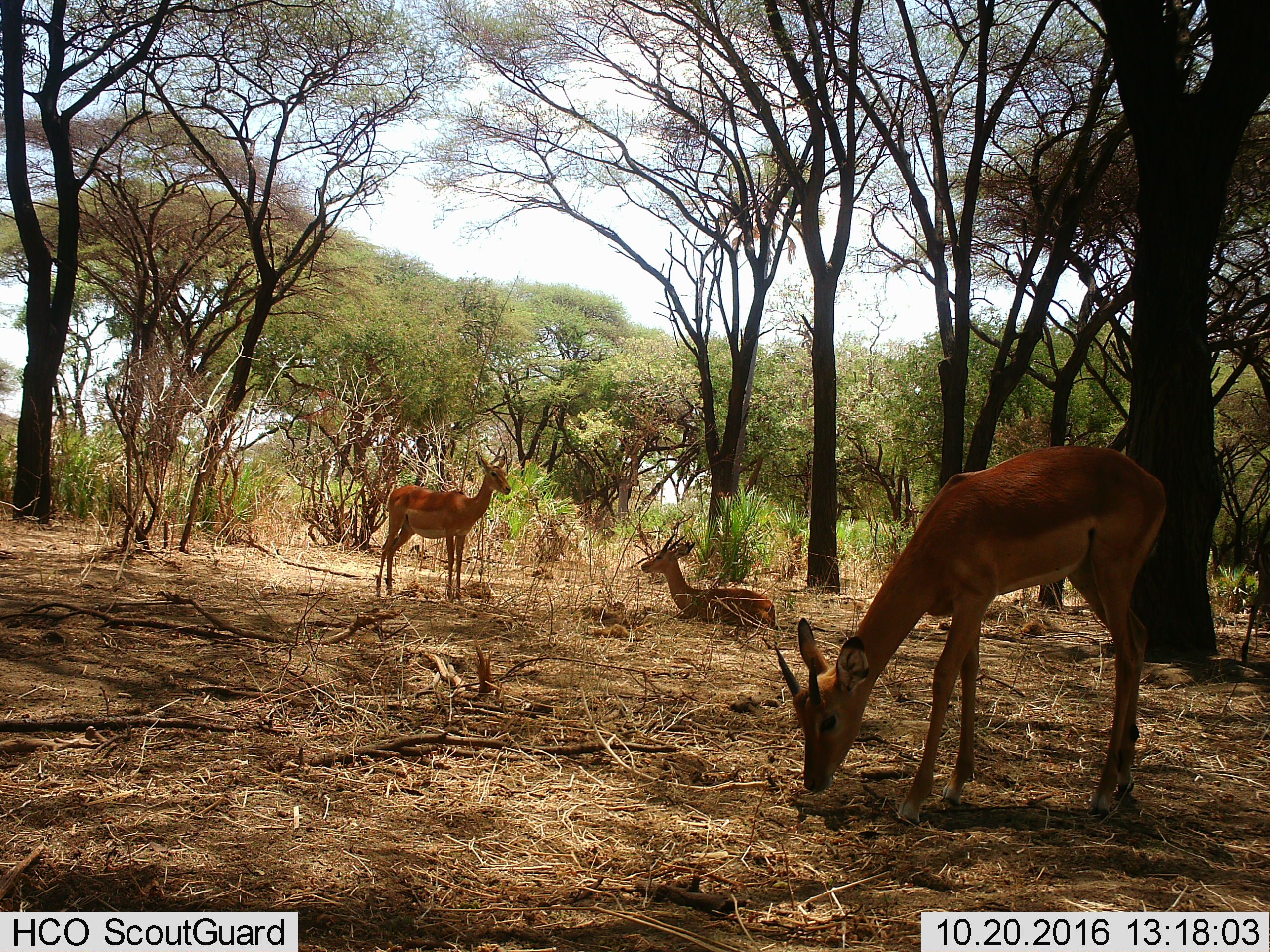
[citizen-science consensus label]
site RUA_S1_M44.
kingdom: Animalia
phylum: Chordata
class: Mammalia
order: Artiodactyla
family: Bovidae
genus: Aepyceros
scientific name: Aepyceros melampus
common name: impala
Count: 3.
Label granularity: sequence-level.